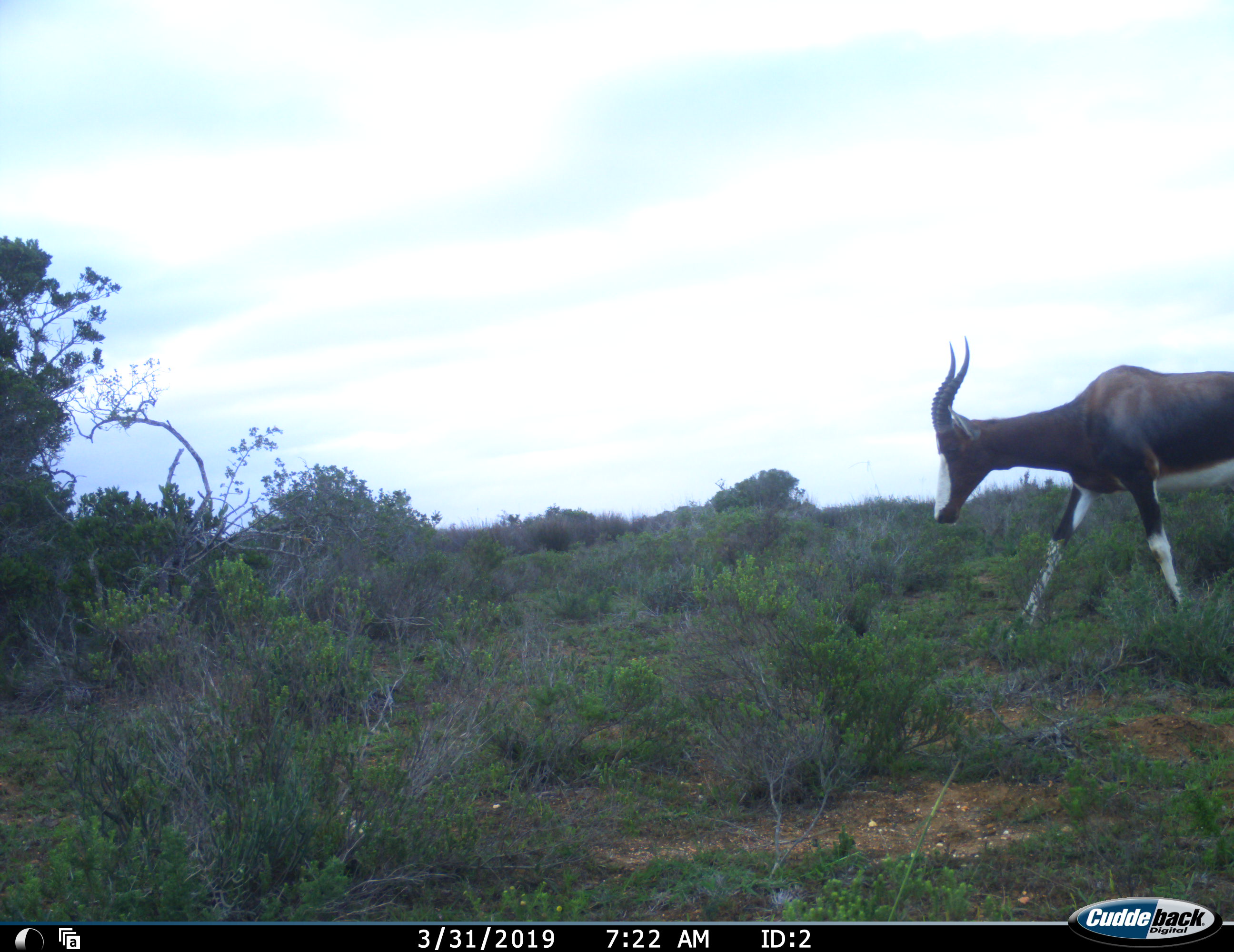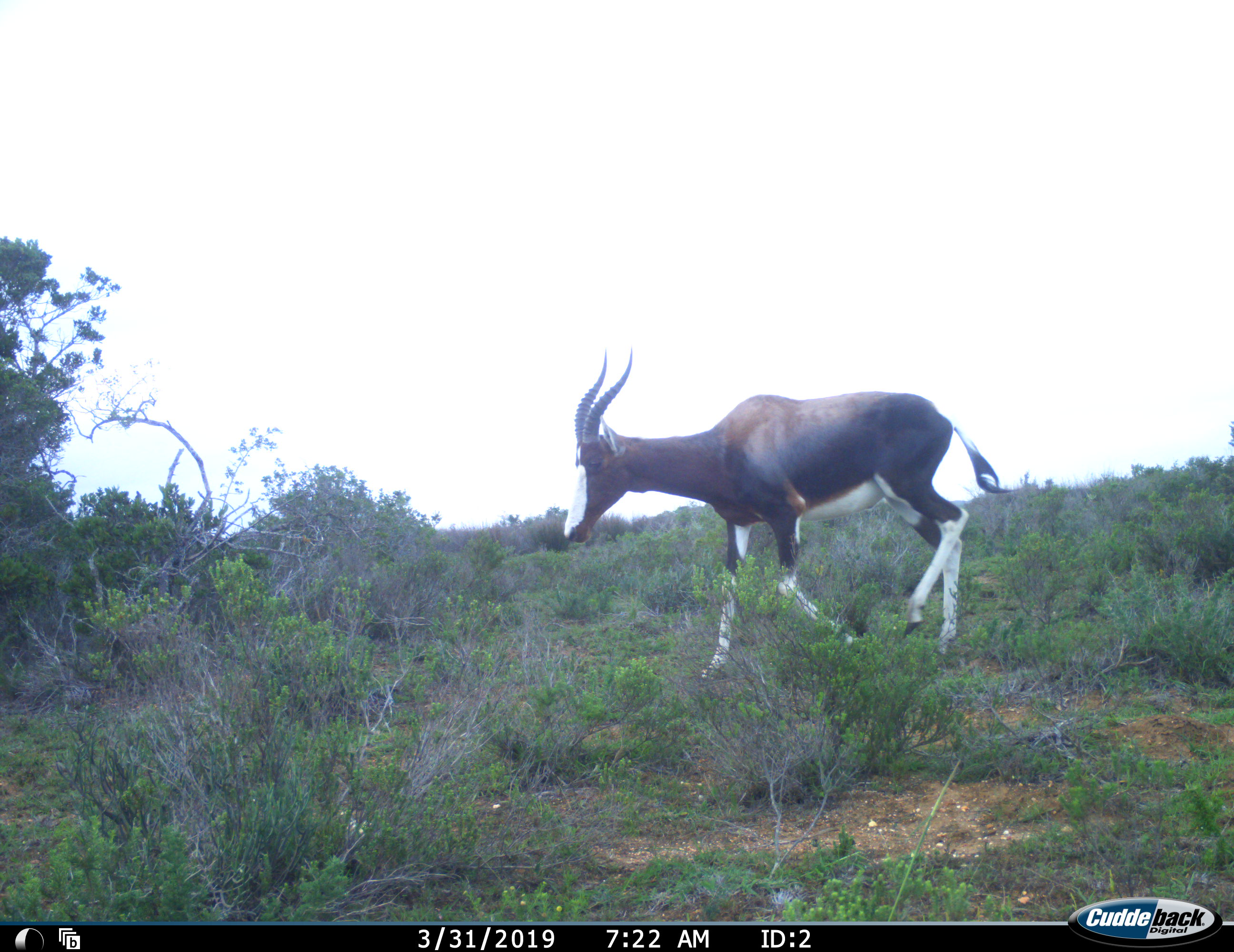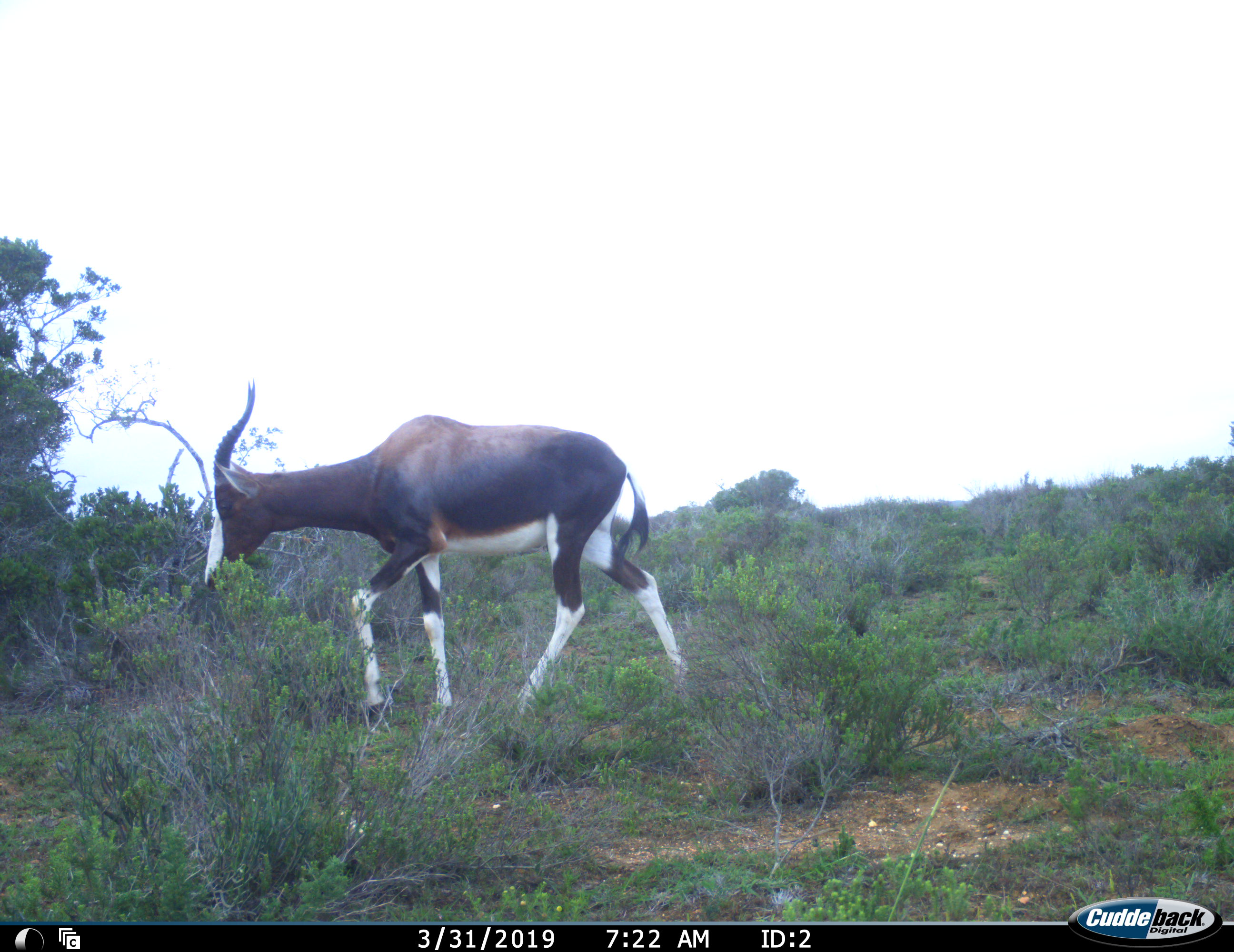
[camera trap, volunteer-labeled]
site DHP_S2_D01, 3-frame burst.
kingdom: Animalia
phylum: Chordata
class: Mammalia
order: Artiodactyla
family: Bovidae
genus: Damaliscus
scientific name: Damaliscus pygargus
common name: bontebok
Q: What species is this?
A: Bontebok (Damaliscus pygargus).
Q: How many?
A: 1.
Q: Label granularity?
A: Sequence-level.